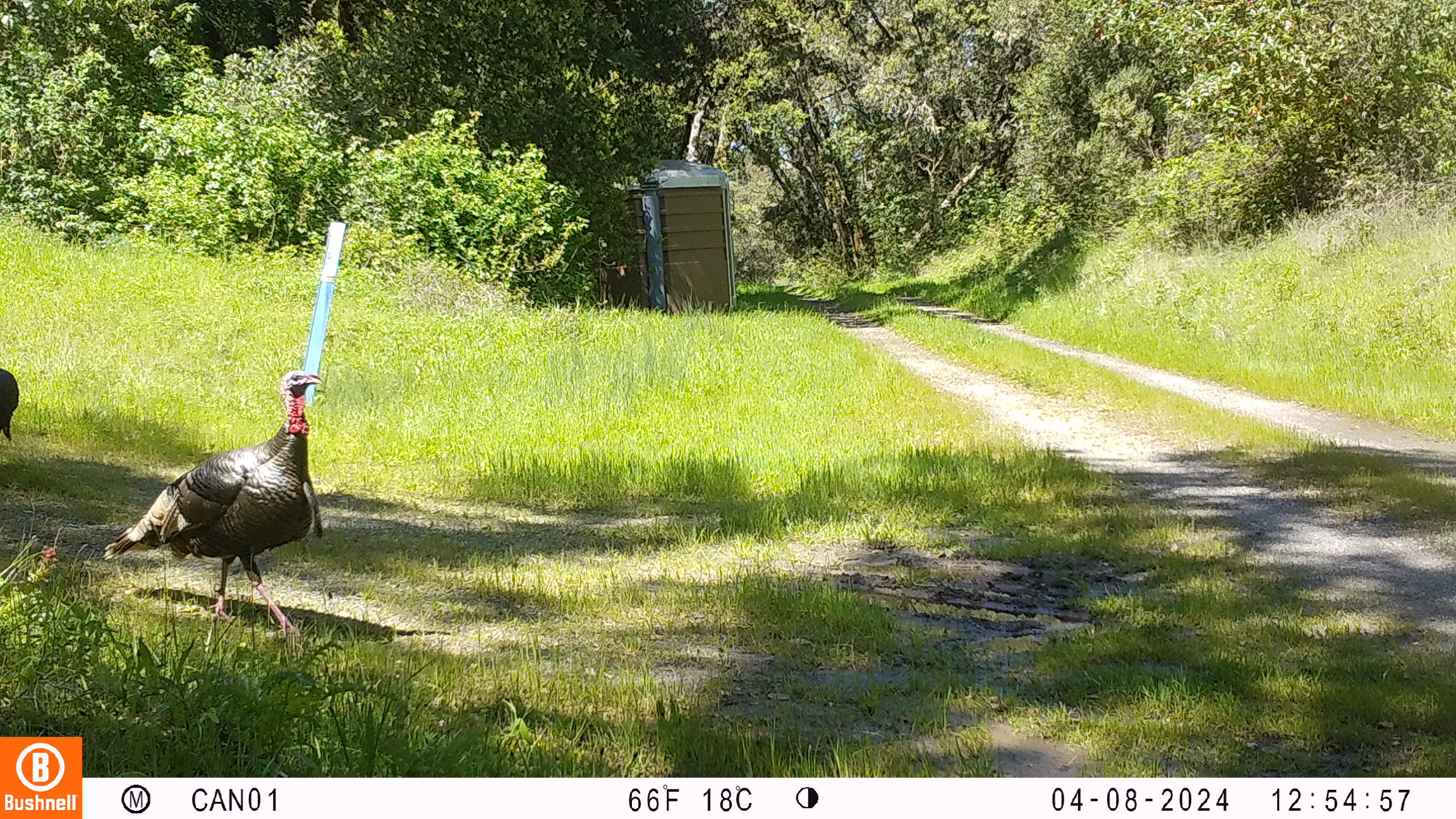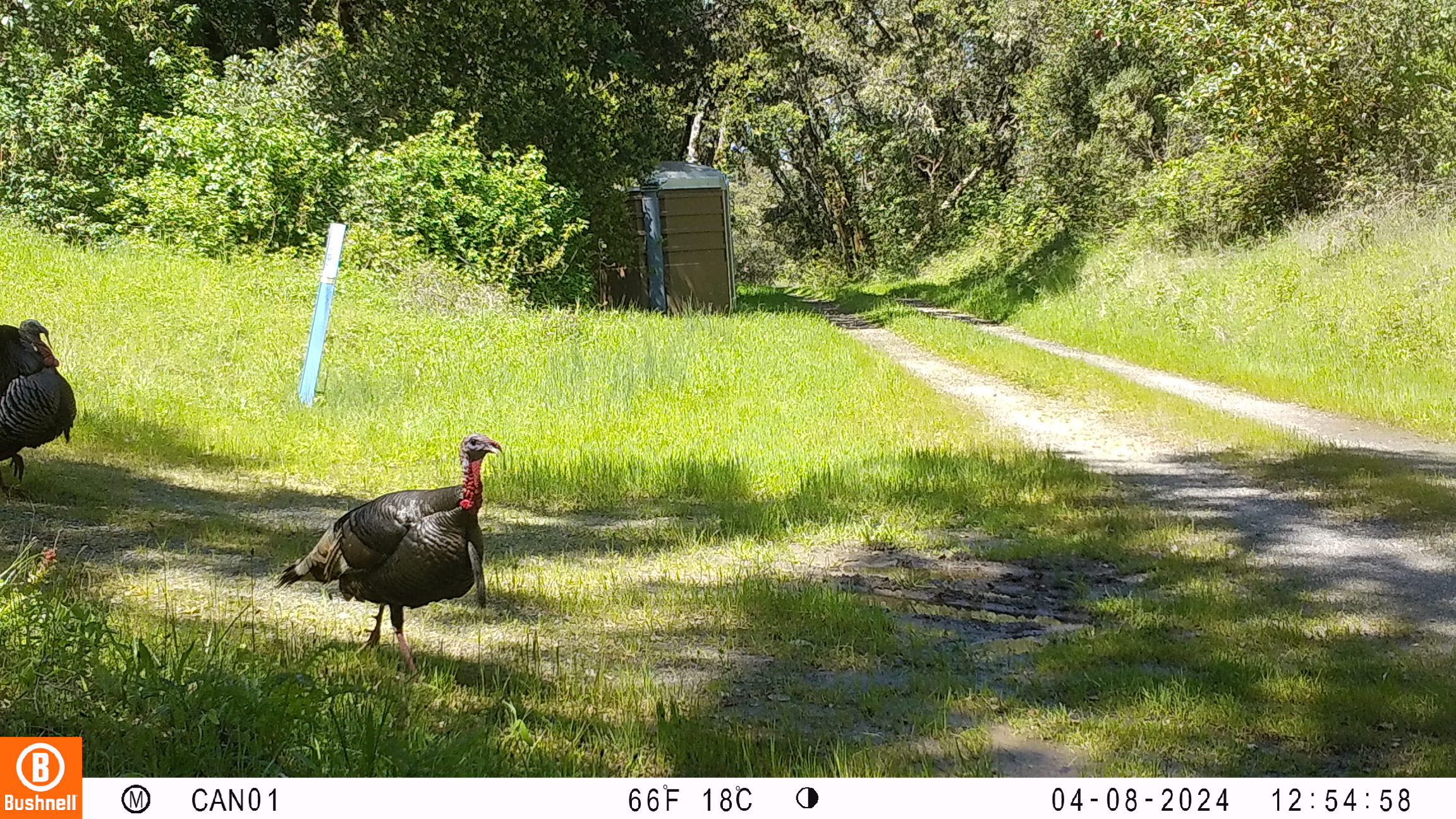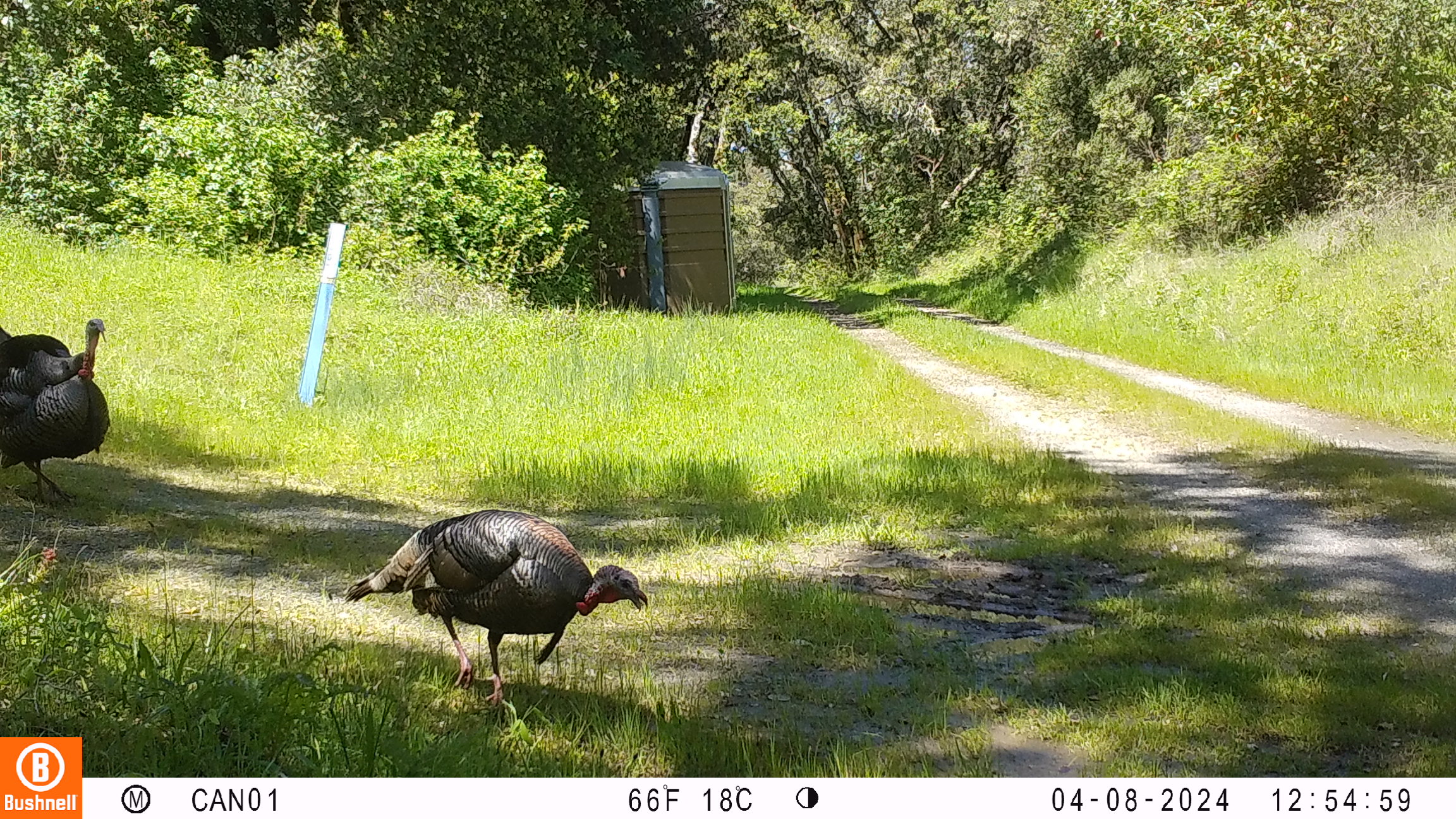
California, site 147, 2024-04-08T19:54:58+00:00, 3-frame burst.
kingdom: Animalia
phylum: Chordata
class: Aves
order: Galliformes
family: Phasianidae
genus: Meleagris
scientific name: Meleagris gallopavo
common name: turkey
Turkey (Meleagris gallopavo).